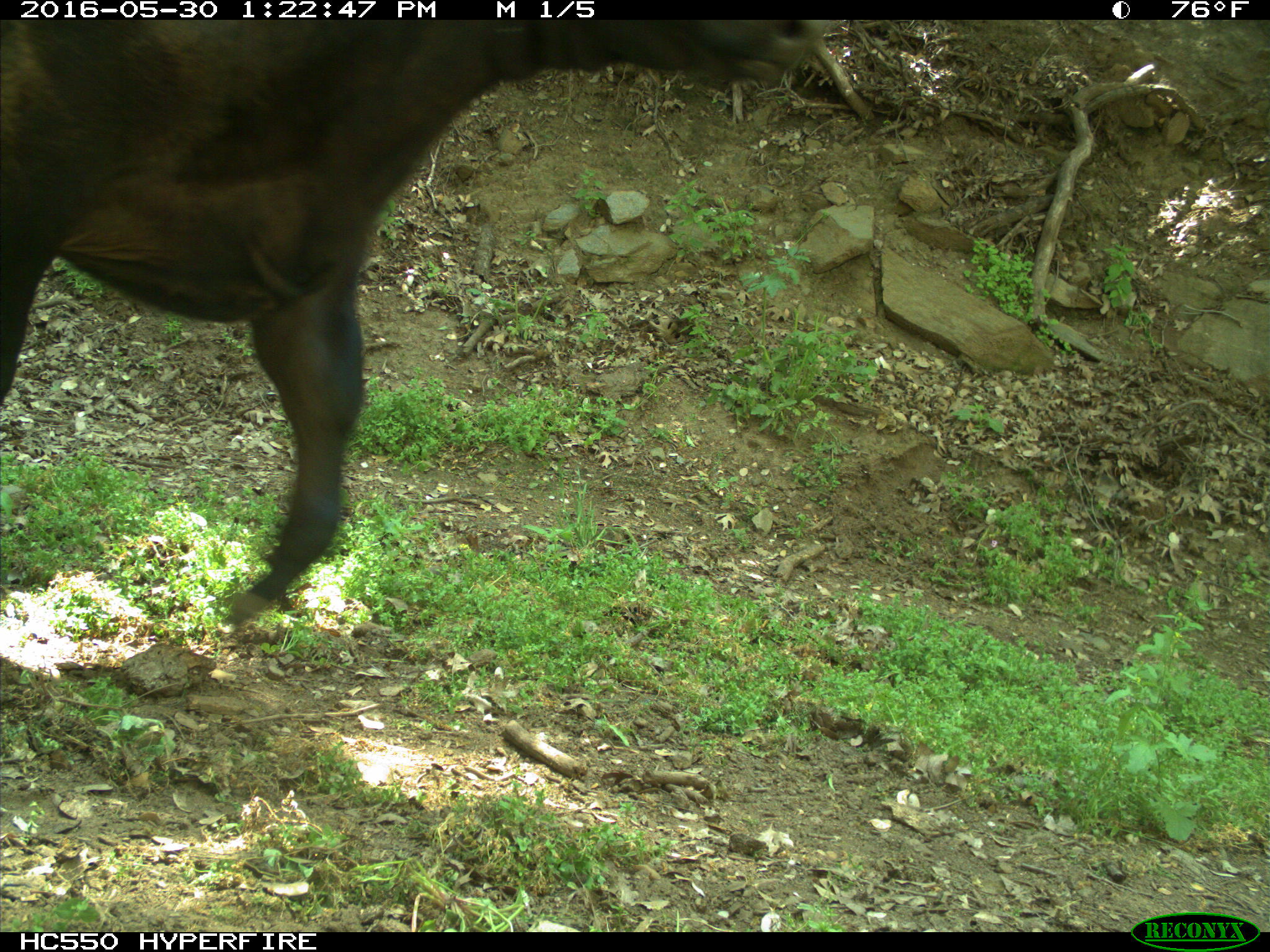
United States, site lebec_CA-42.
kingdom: Animalia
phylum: Chordata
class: Mammalia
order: Artiodactyla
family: Bovidae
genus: Bos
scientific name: Bos taurus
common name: domestic cow